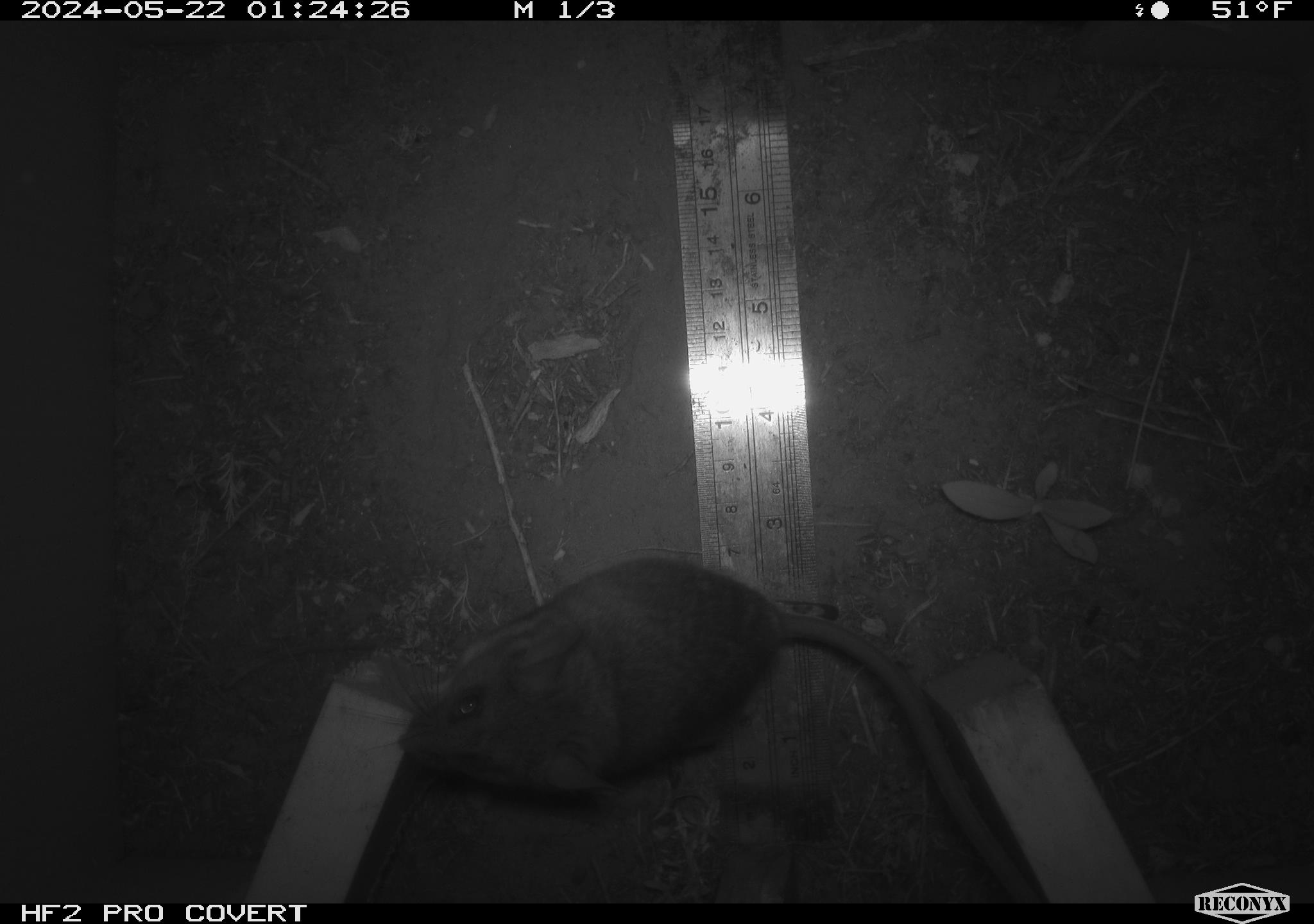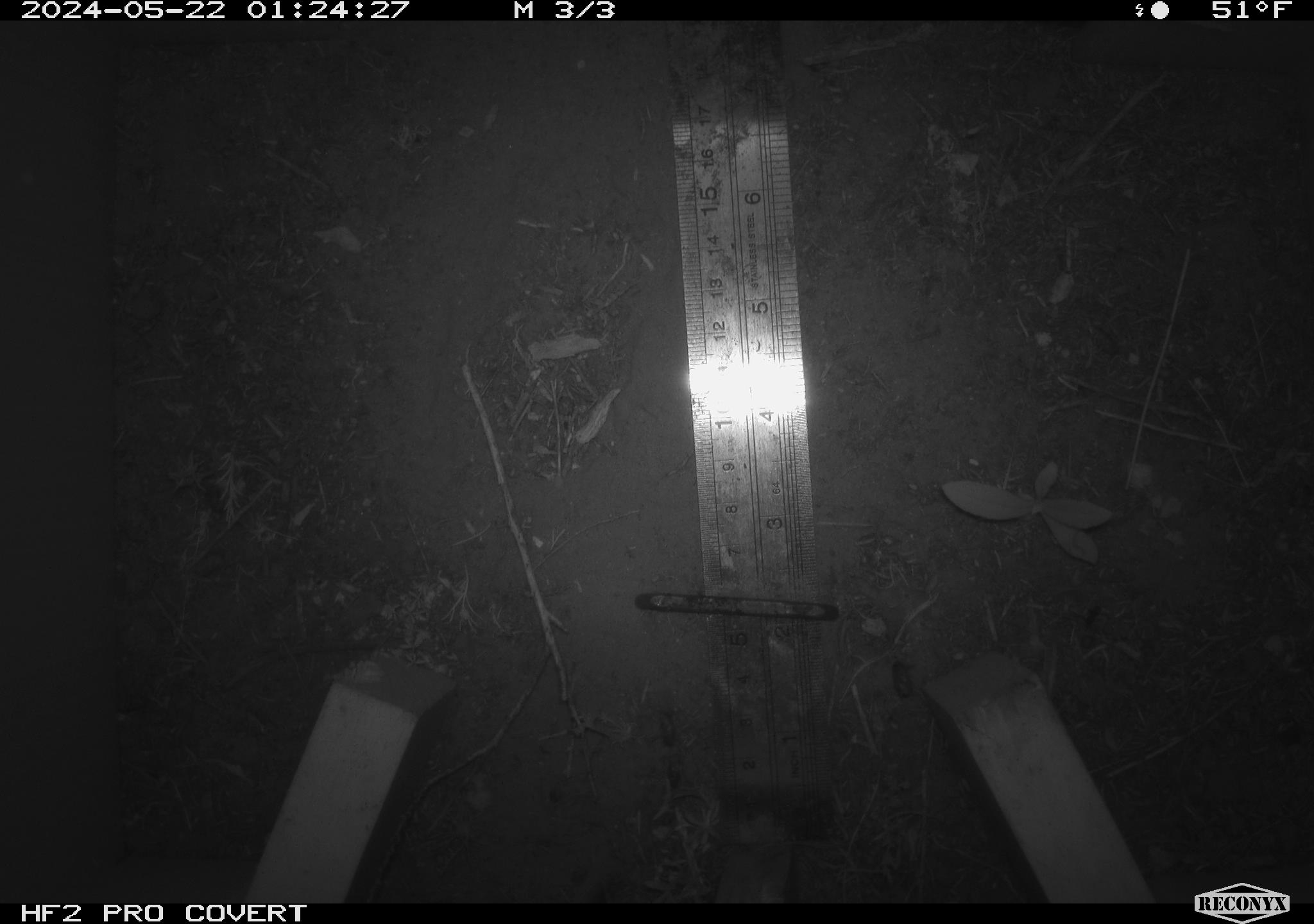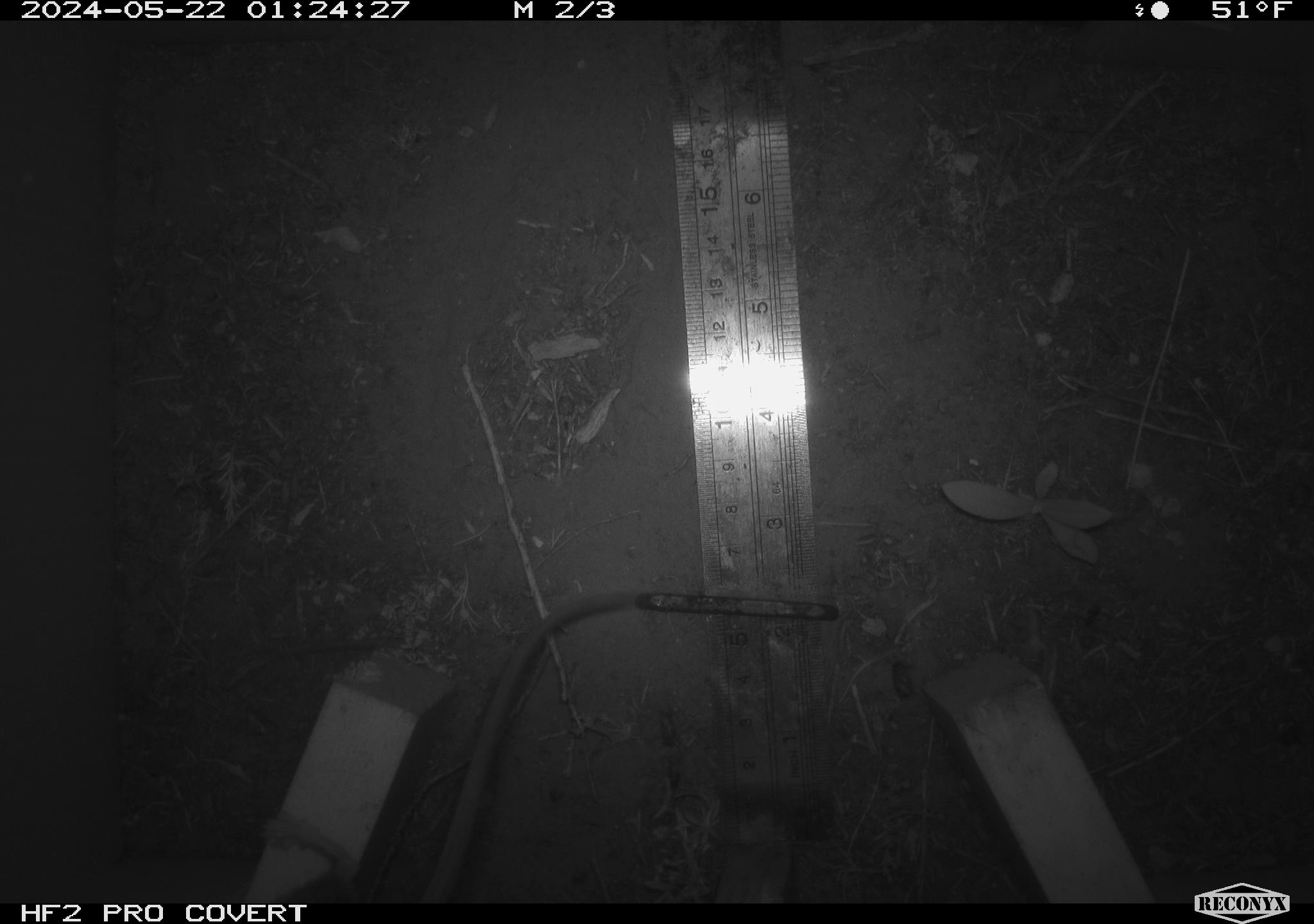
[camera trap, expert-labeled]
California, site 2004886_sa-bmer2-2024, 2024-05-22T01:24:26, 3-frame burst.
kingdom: Animalia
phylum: Chordata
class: Mammalia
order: Rodentia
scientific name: Rodentia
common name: mouse species